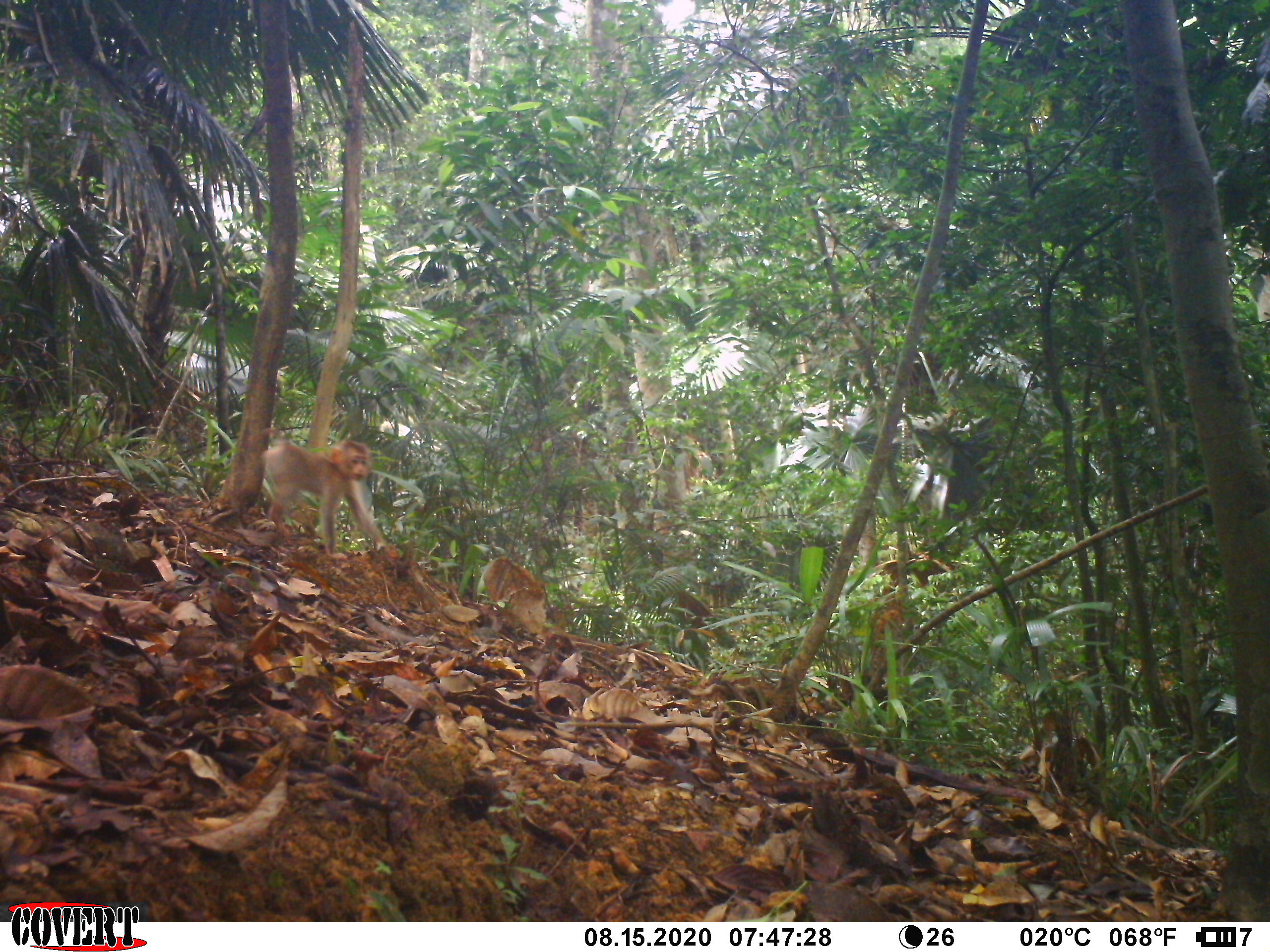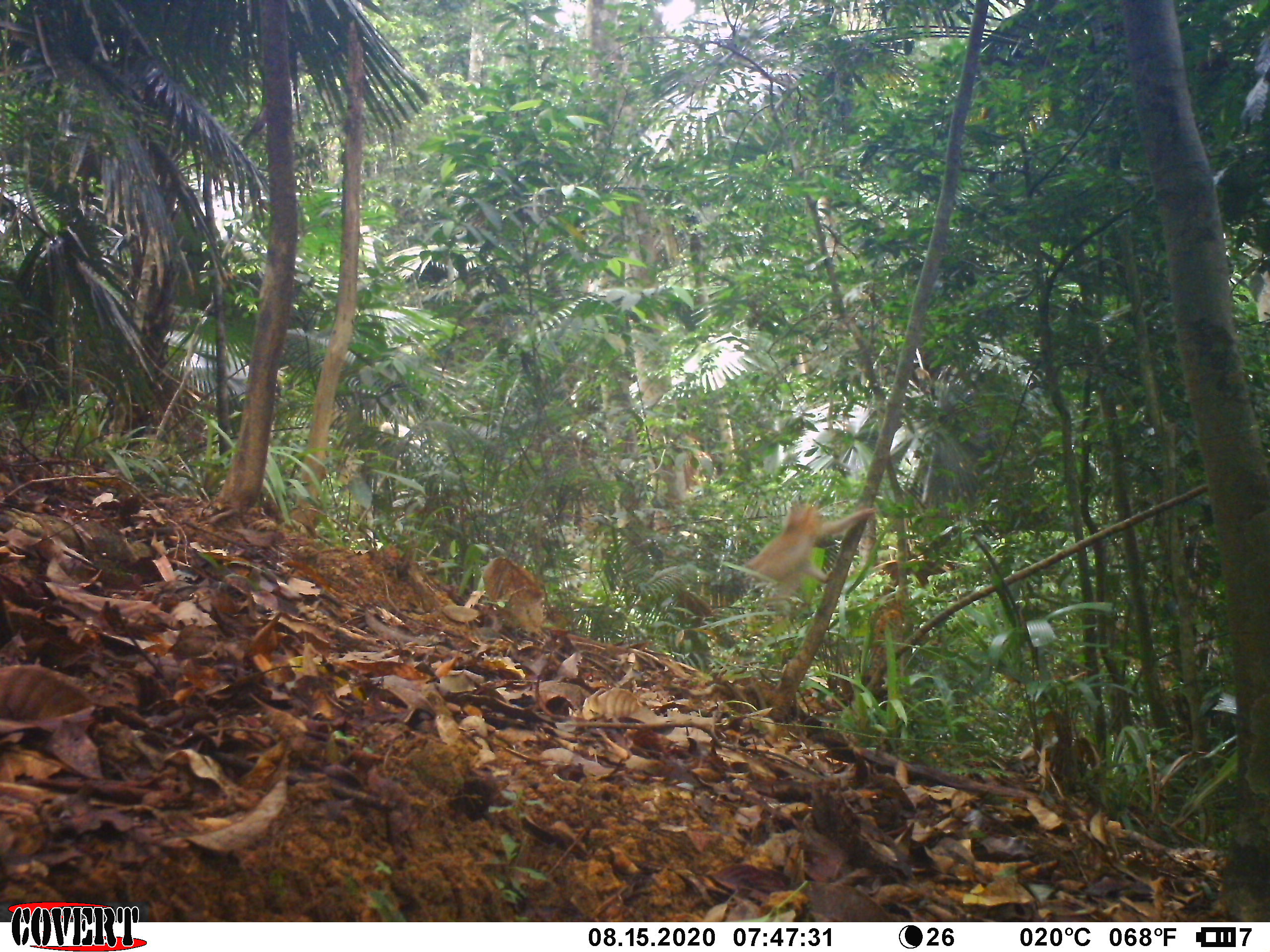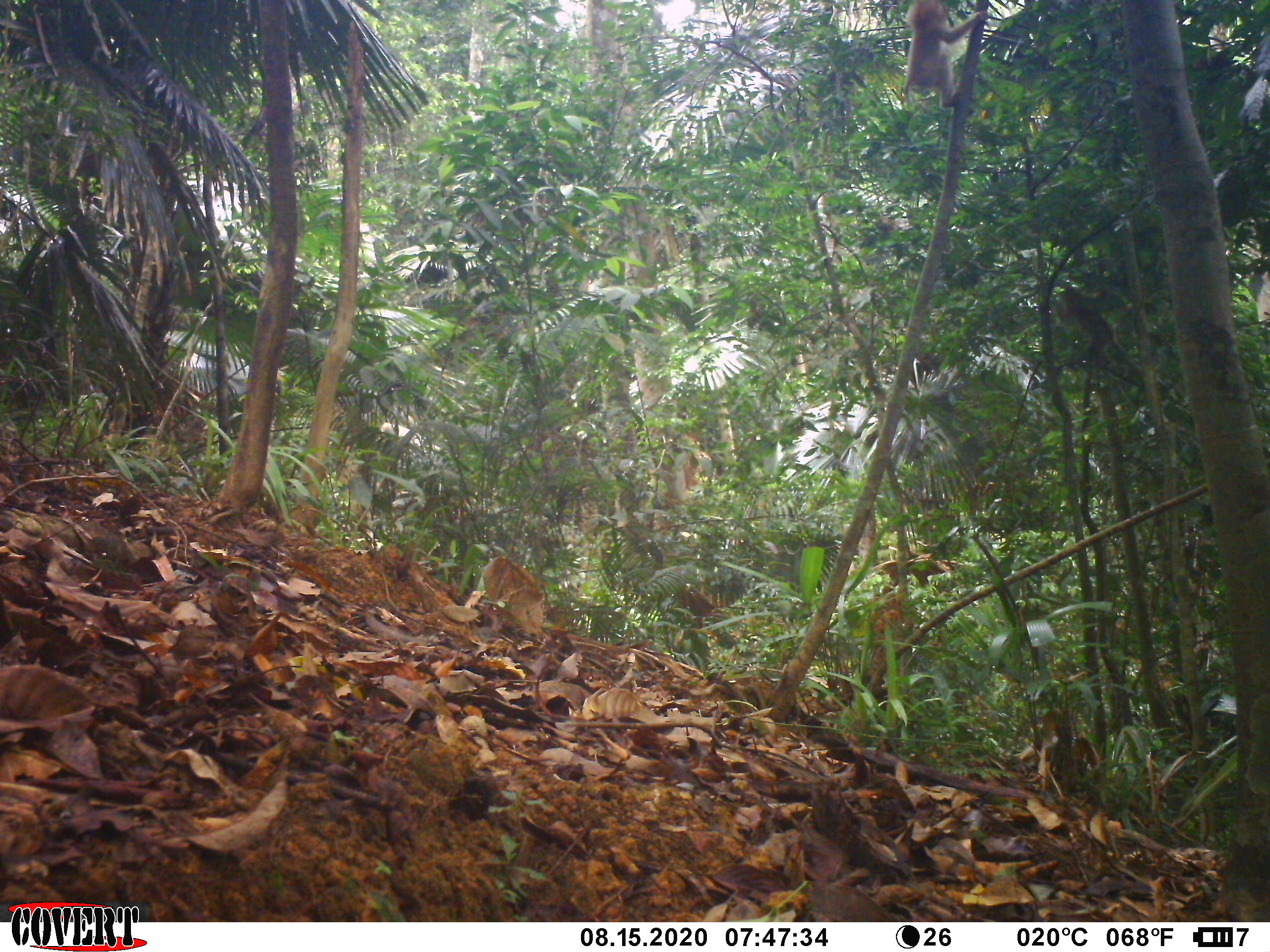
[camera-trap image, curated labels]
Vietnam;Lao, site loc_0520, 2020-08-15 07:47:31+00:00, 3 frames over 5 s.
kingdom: Animalia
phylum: Chordata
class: Mammalia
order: Primates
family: Cercopithecidae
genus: Macaca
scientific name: Macaca nemestrina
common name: pig-tailed macaque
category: pig tailed macaque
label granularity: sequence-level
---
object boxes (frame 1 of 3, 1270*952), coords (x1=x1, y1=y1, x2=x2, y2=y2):
pig tailed macaque: (x1=260, y1=436, x2=395, y2=564)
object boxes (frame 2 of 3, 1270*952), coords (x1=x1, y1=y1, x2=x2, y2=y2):
pig tailed macaque: (x1=741, y1=500, x2=877, y2=615)